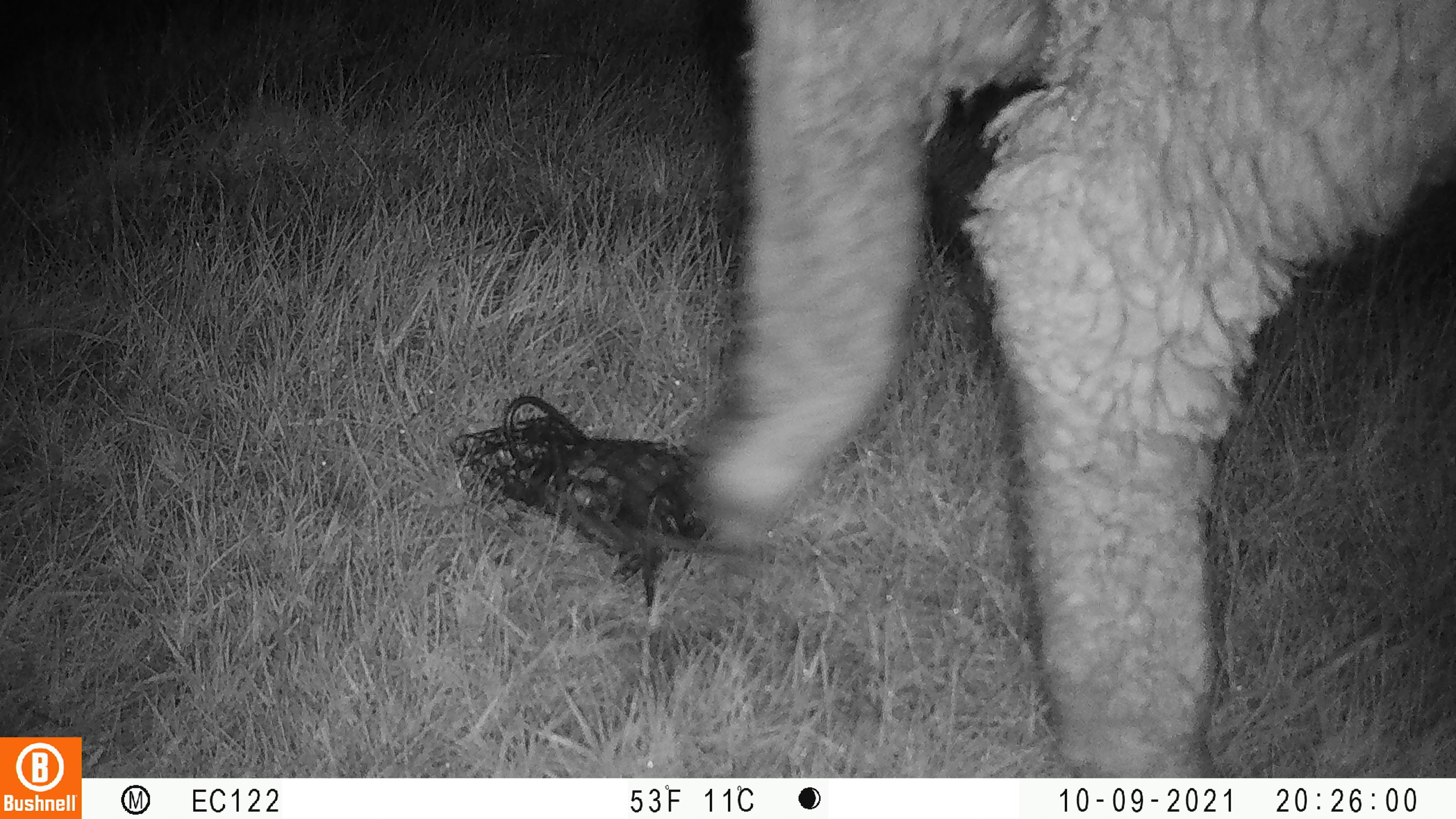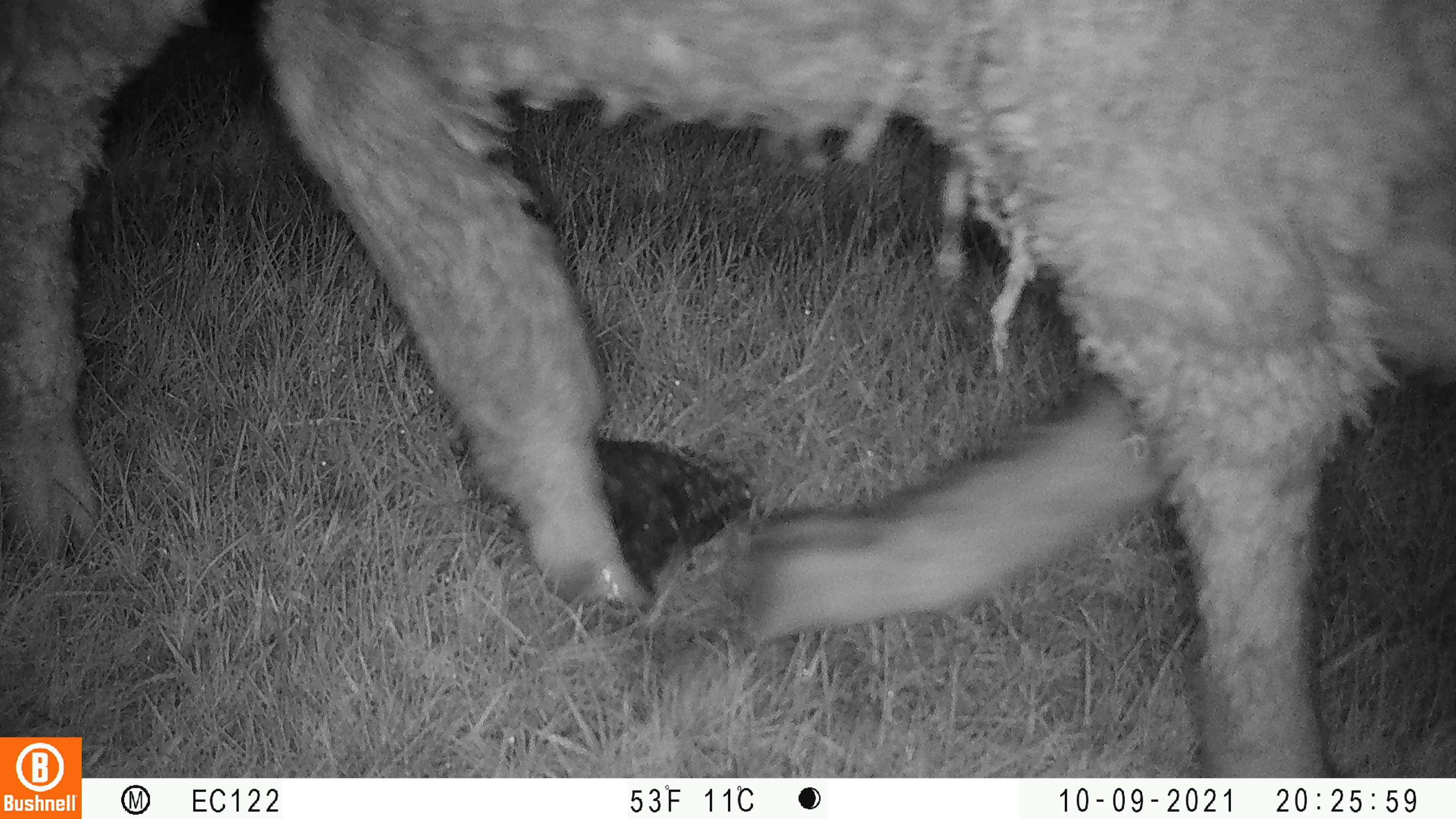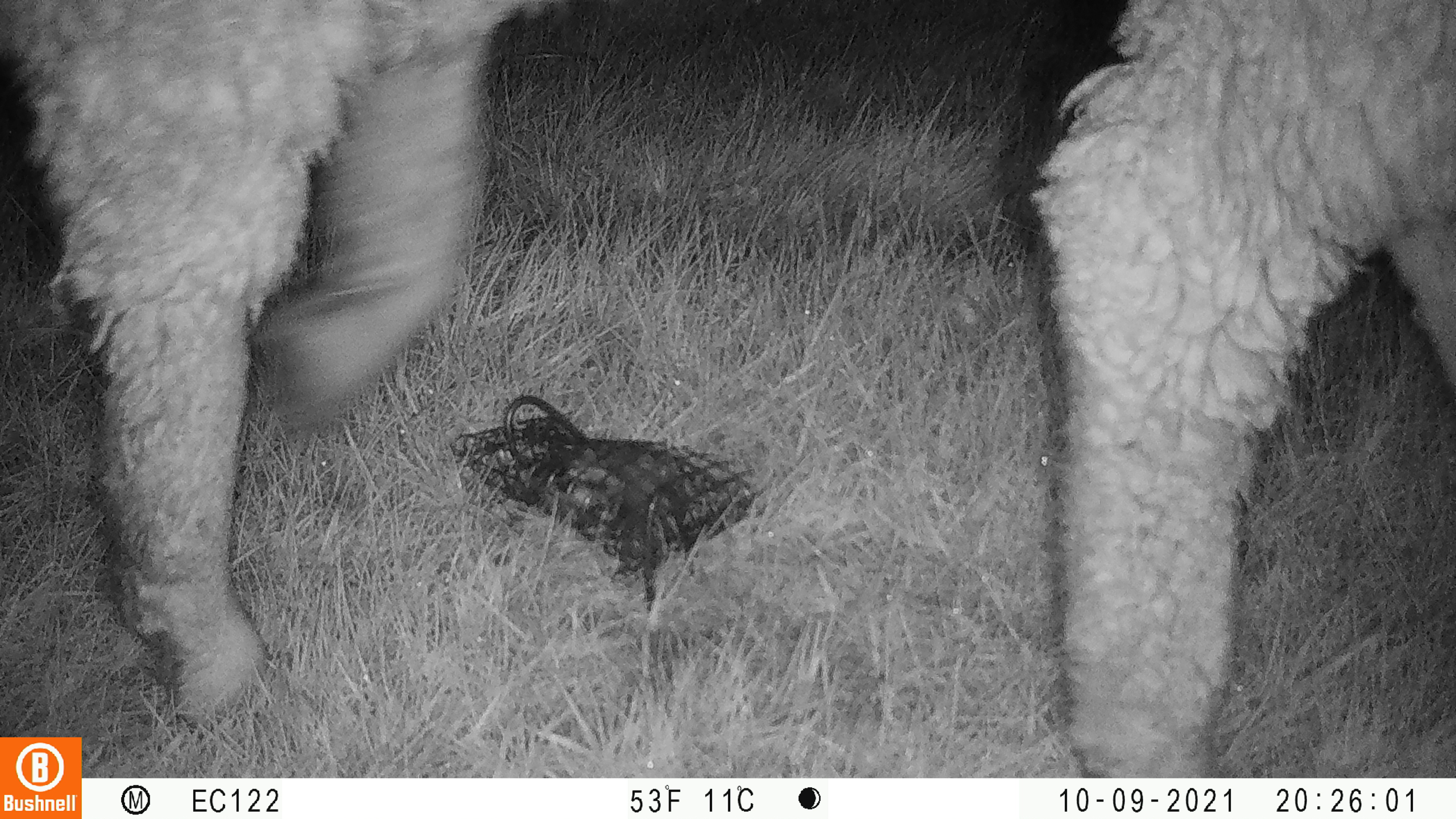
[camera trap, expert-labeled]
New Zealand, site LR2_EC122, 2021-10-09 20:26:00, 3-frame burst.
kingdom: Animalia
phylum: Chordata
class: Mammalia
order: Artiodactyla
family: Bovidae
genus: Bos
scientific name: Bos taurus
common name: domestic cow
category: cow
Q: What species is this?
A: Cow (domestic cow) (Bos taurus).